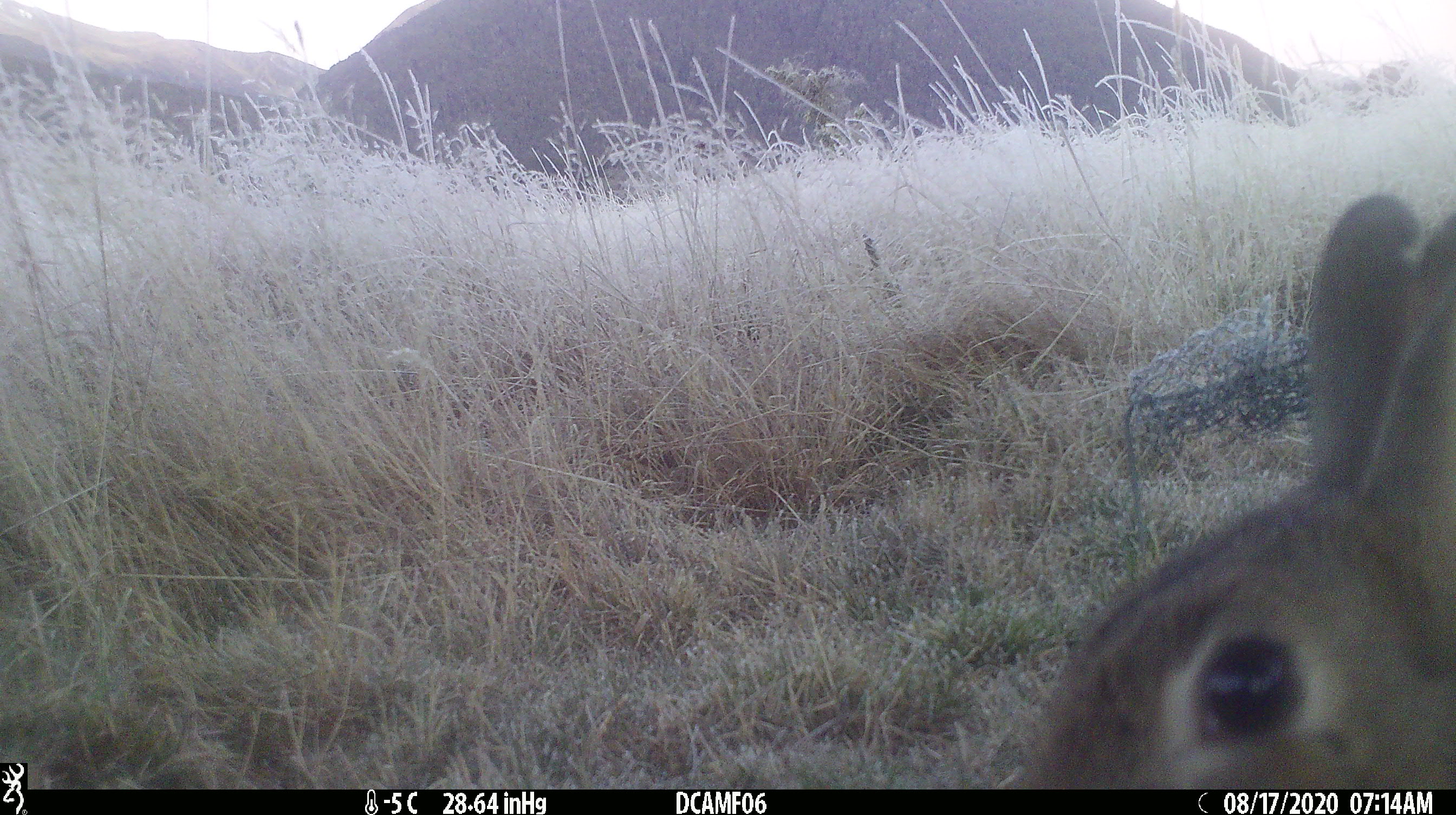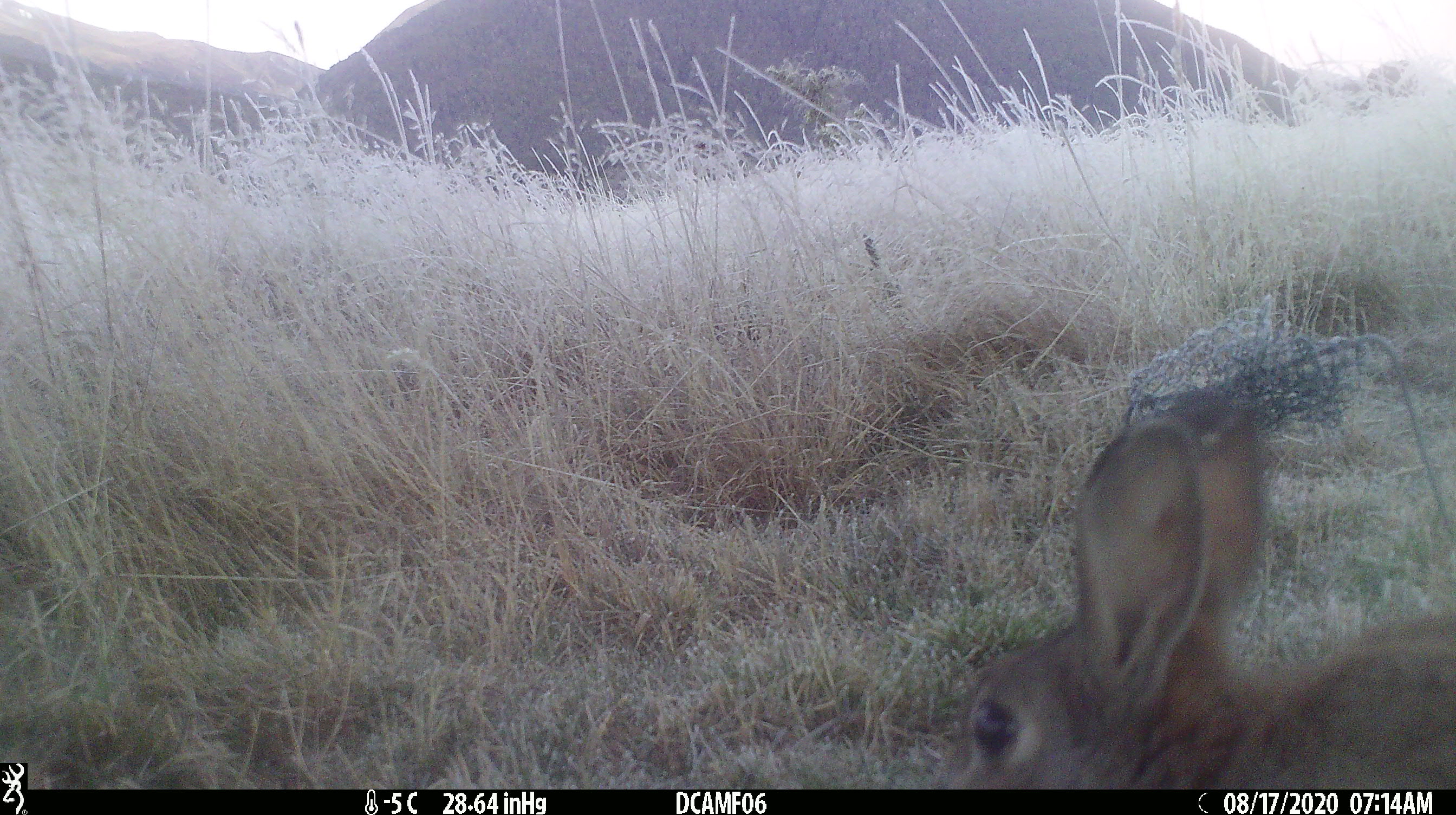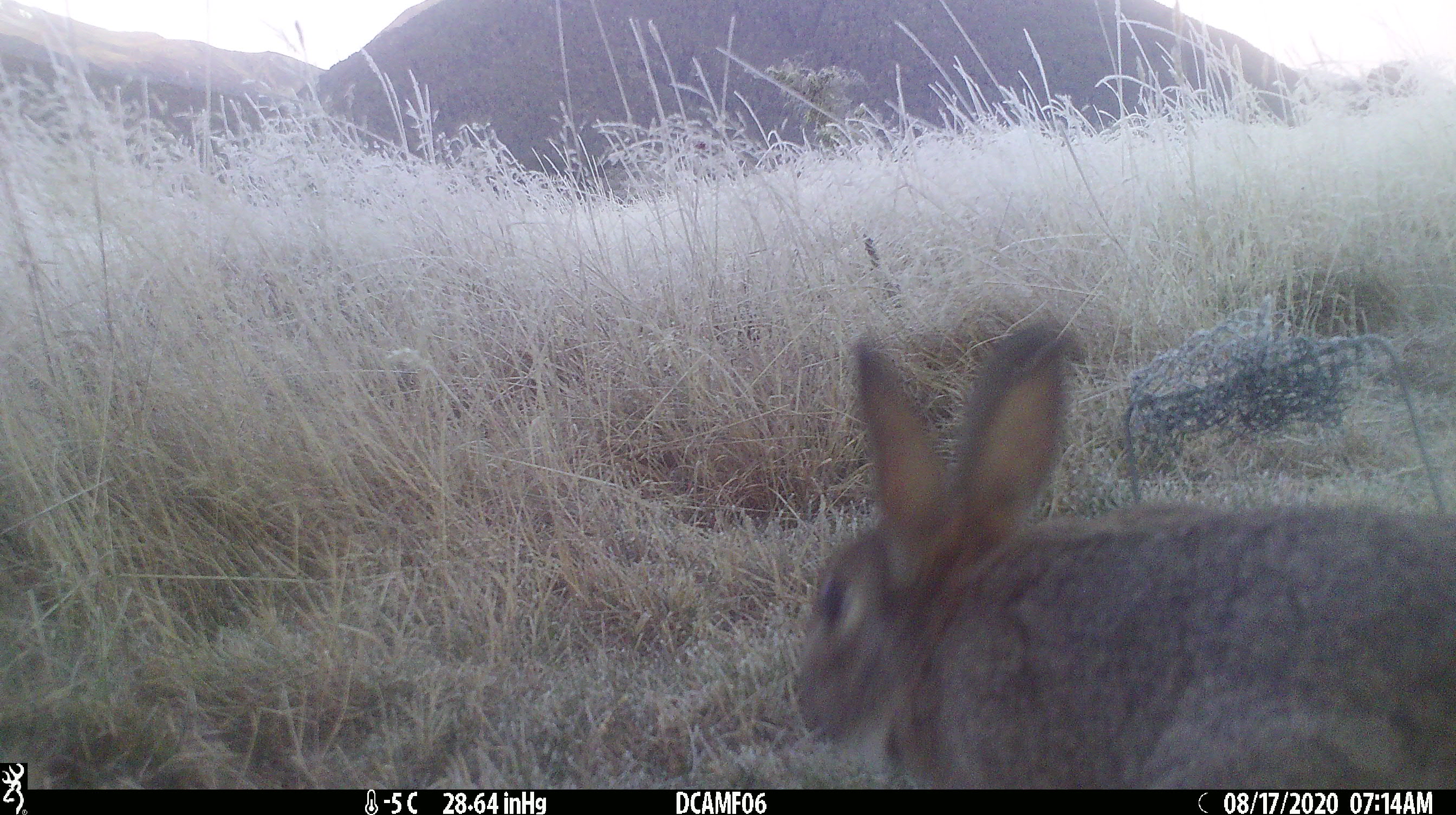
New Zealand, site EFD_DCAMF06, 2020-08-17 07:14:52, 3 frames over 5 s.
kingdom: Animalia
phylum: Chordata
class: Mammalia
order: Lagomorpha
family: Leporidae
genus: Oryctolagus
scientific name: Oryctolagus cuniculus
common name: european rabbit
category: rabbit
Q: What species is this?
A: Rabbit (european rabbit) (Oryctolagus cuniculus).